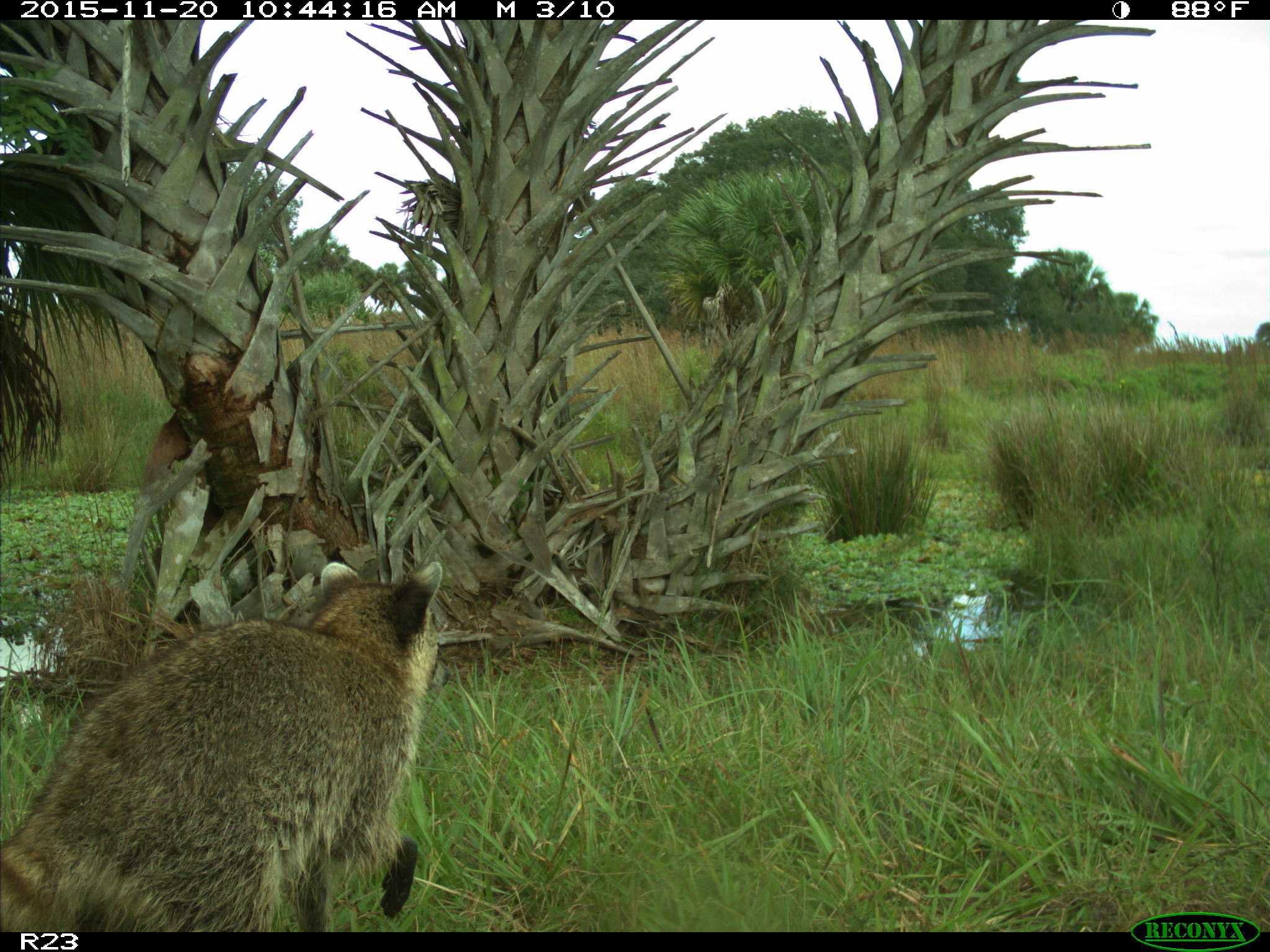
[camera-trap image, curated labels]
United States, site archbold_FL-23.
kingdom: Animalia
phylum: Chordata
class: Mammalia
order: Carnivora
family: Procyonidae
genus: Procyon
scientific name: Procyon lotor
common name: common raccoon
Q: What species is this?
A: Procyon lotor (common raccoon).